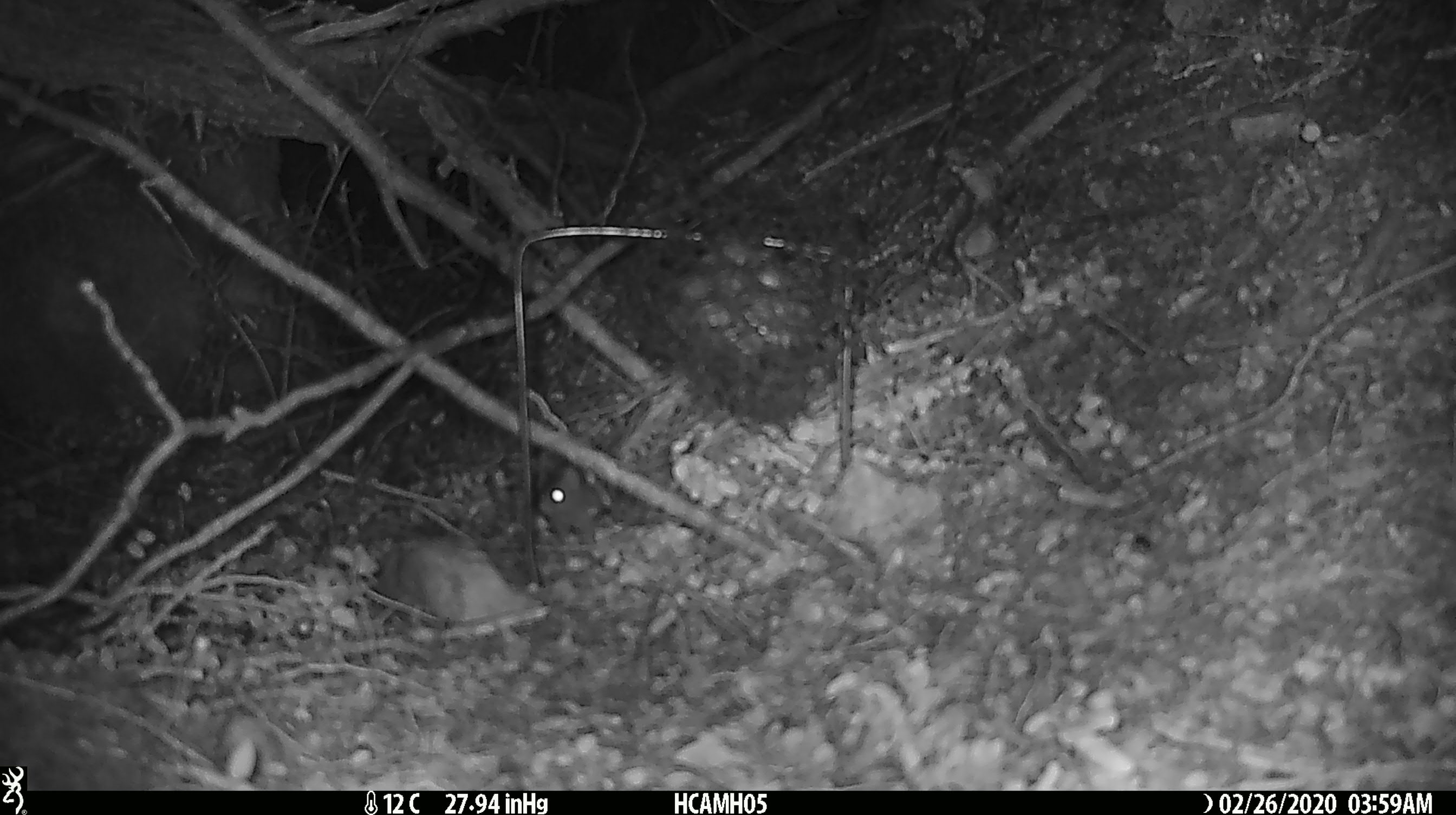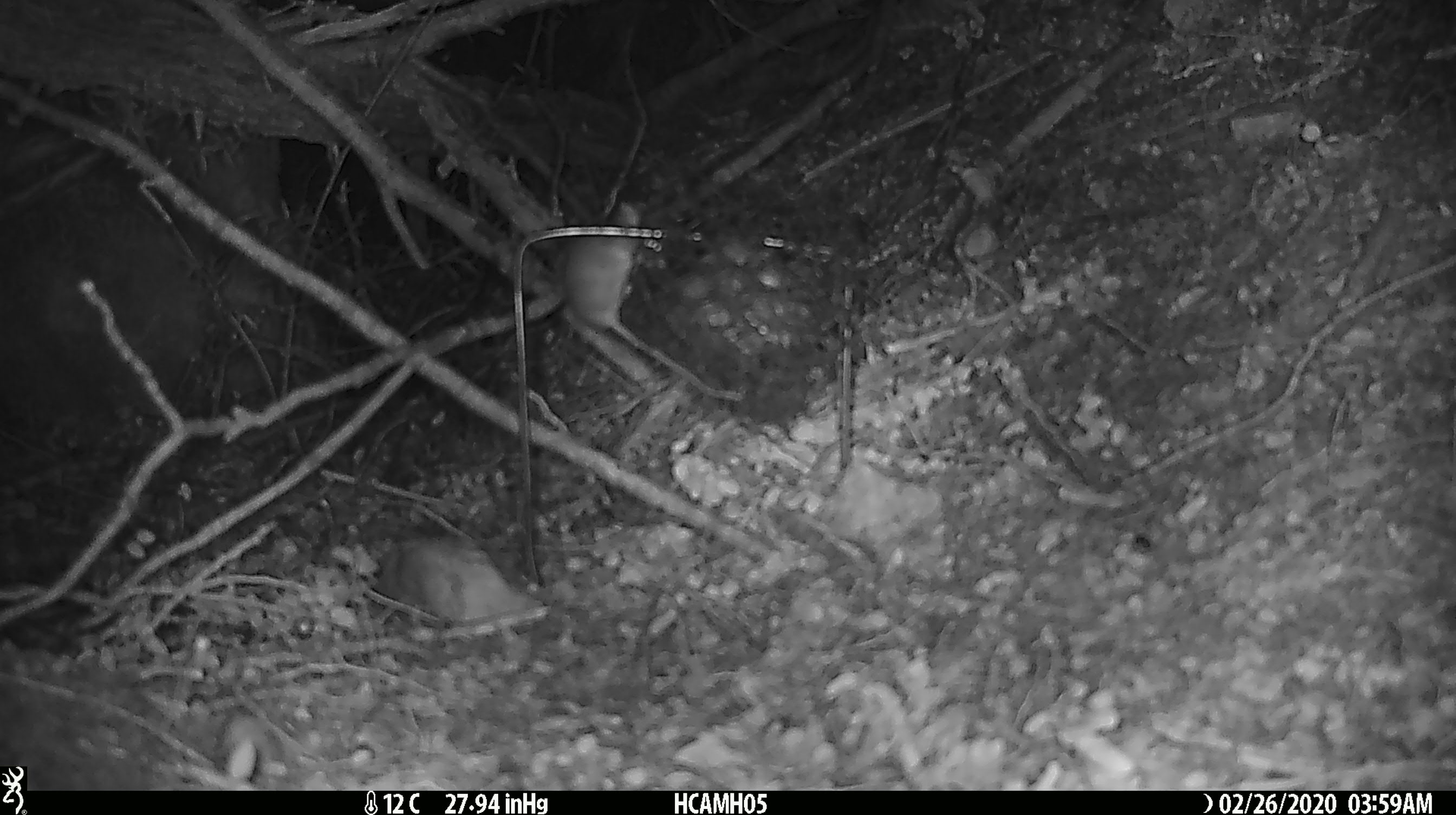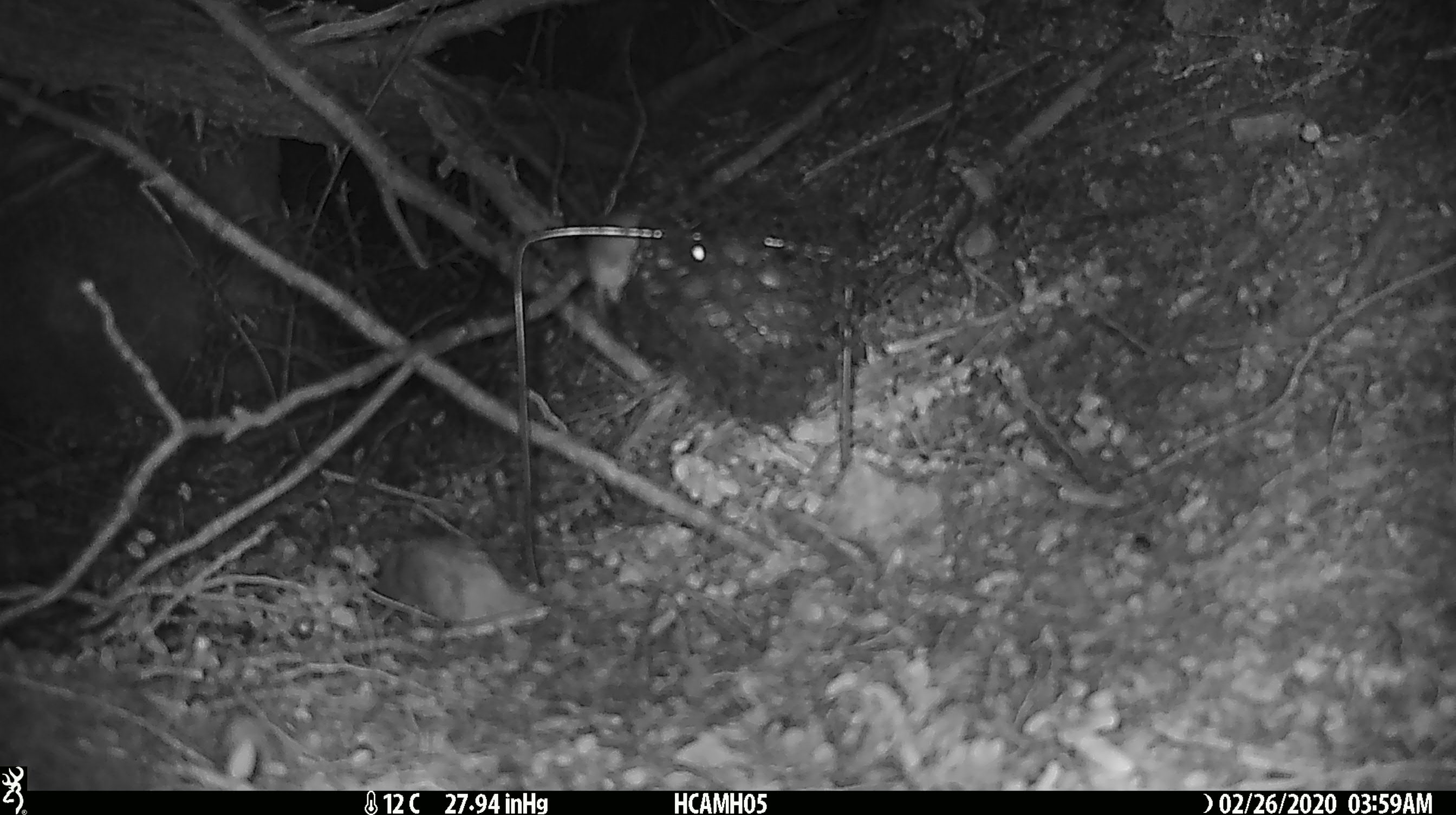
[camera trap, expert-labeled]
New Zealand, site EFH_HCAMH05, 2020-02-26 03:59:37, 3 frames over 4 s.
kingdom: Animalia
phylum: Chordata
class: Mammalia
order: Rodentia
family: Muridae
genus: Mus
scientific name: Mus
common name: mouse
Mouse (Mus).